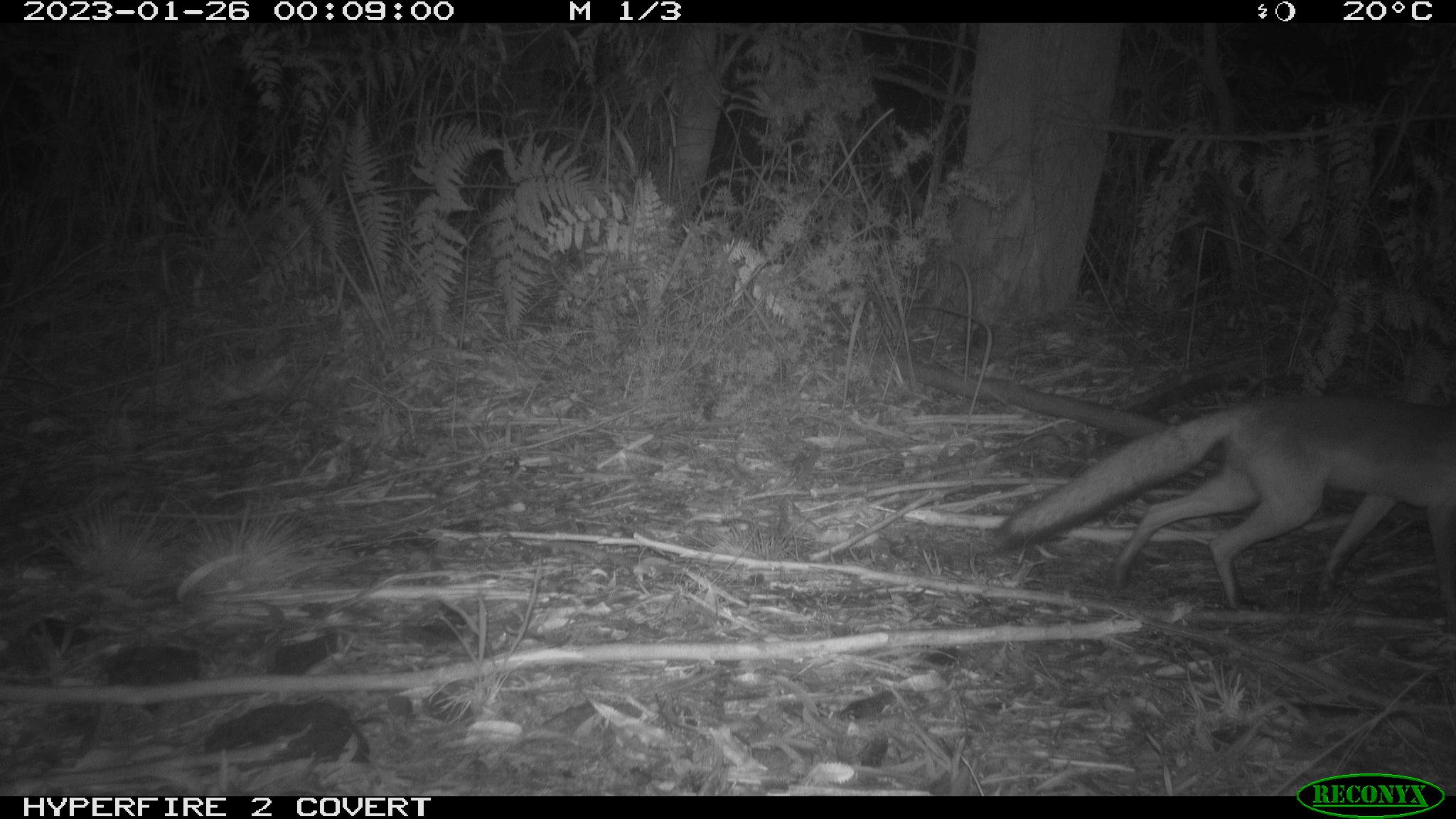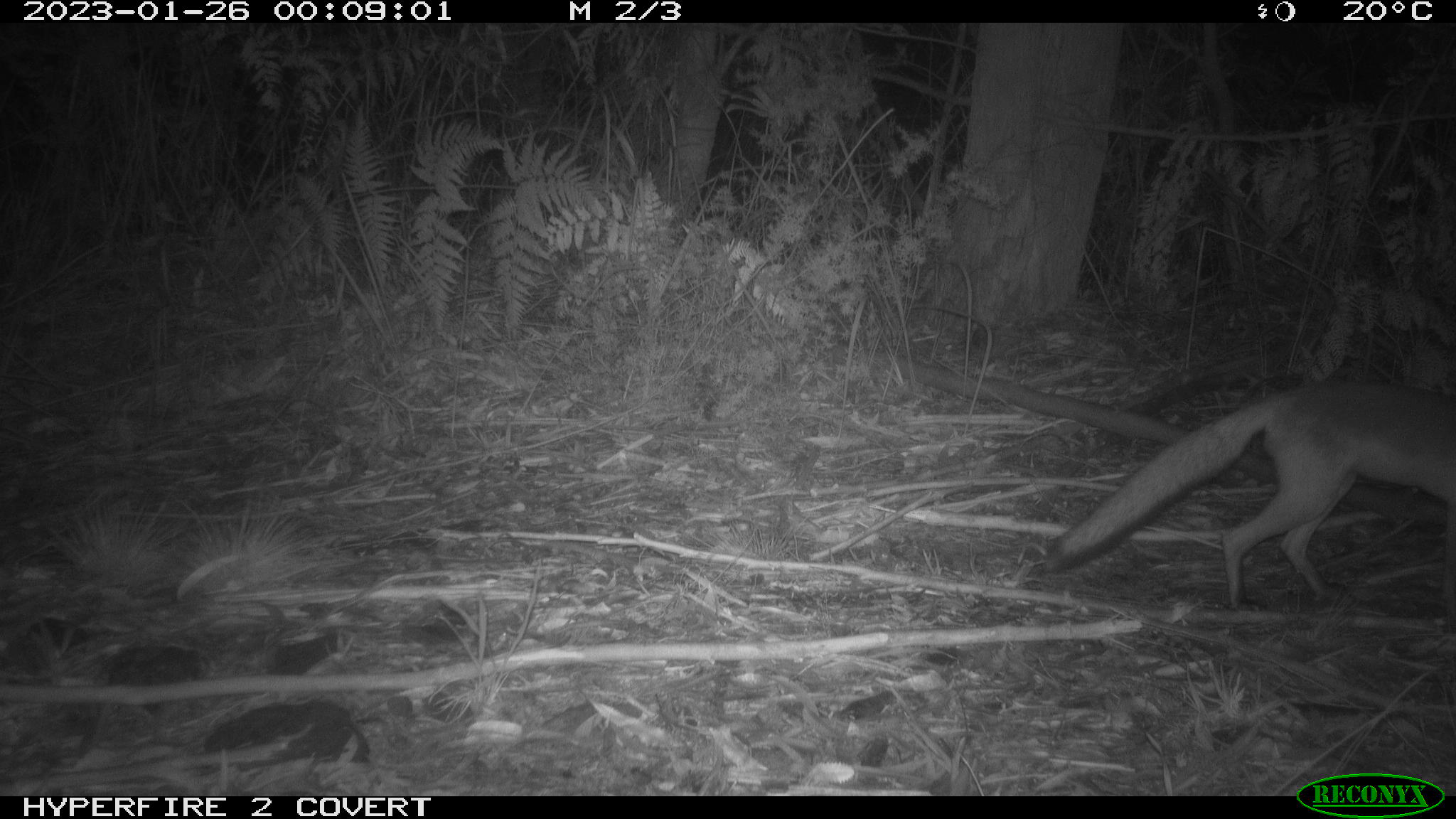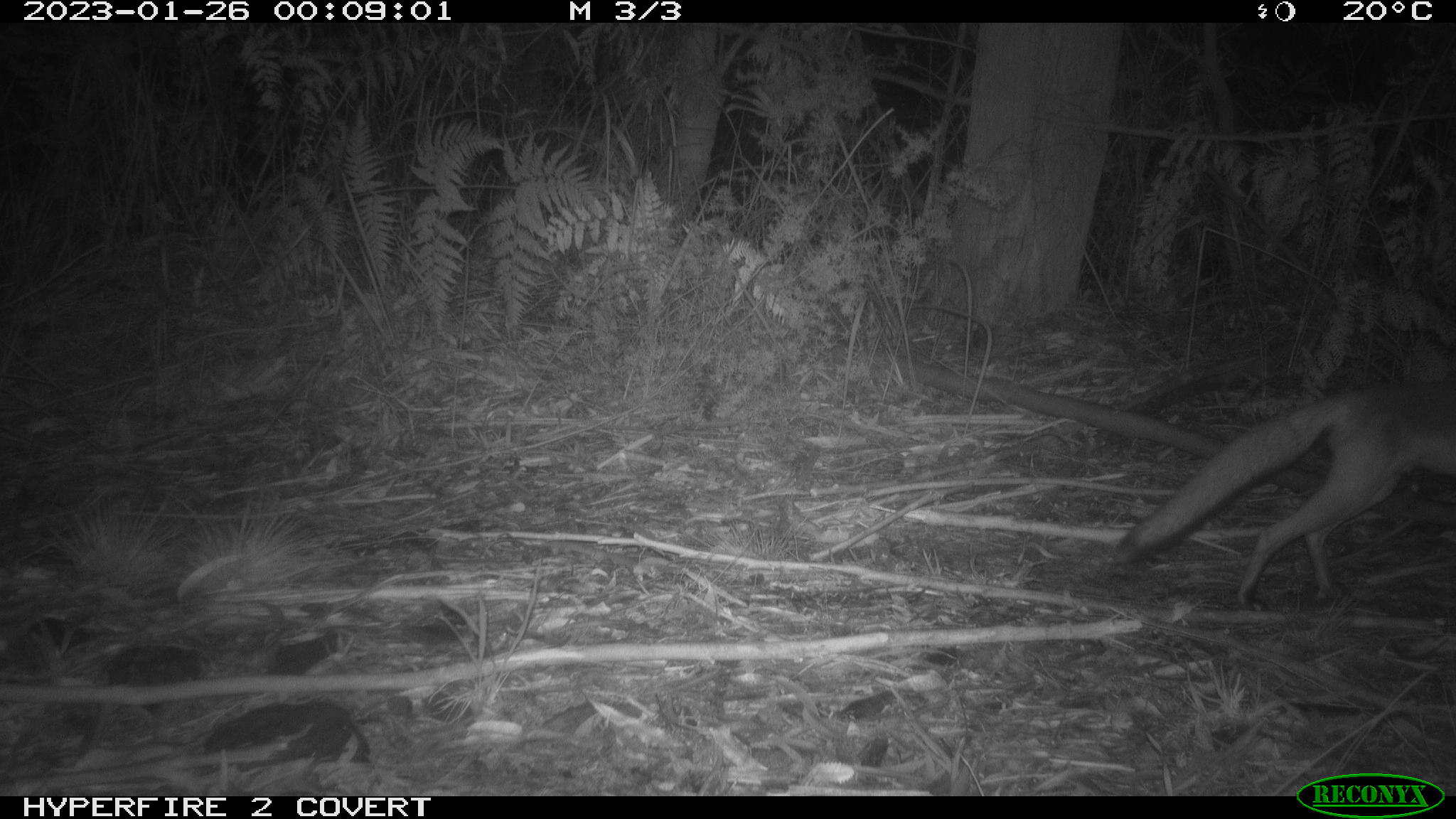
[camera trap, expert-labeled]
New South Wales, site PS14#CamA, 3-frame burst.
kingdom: Animalia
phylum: Chordata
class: Mammalia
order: Carnivora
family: Canidae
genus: Vulpes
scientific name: Vulpes vulpes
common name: red fox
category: fox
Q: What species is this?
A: Fox (red fox) (Vulpes vulpes).